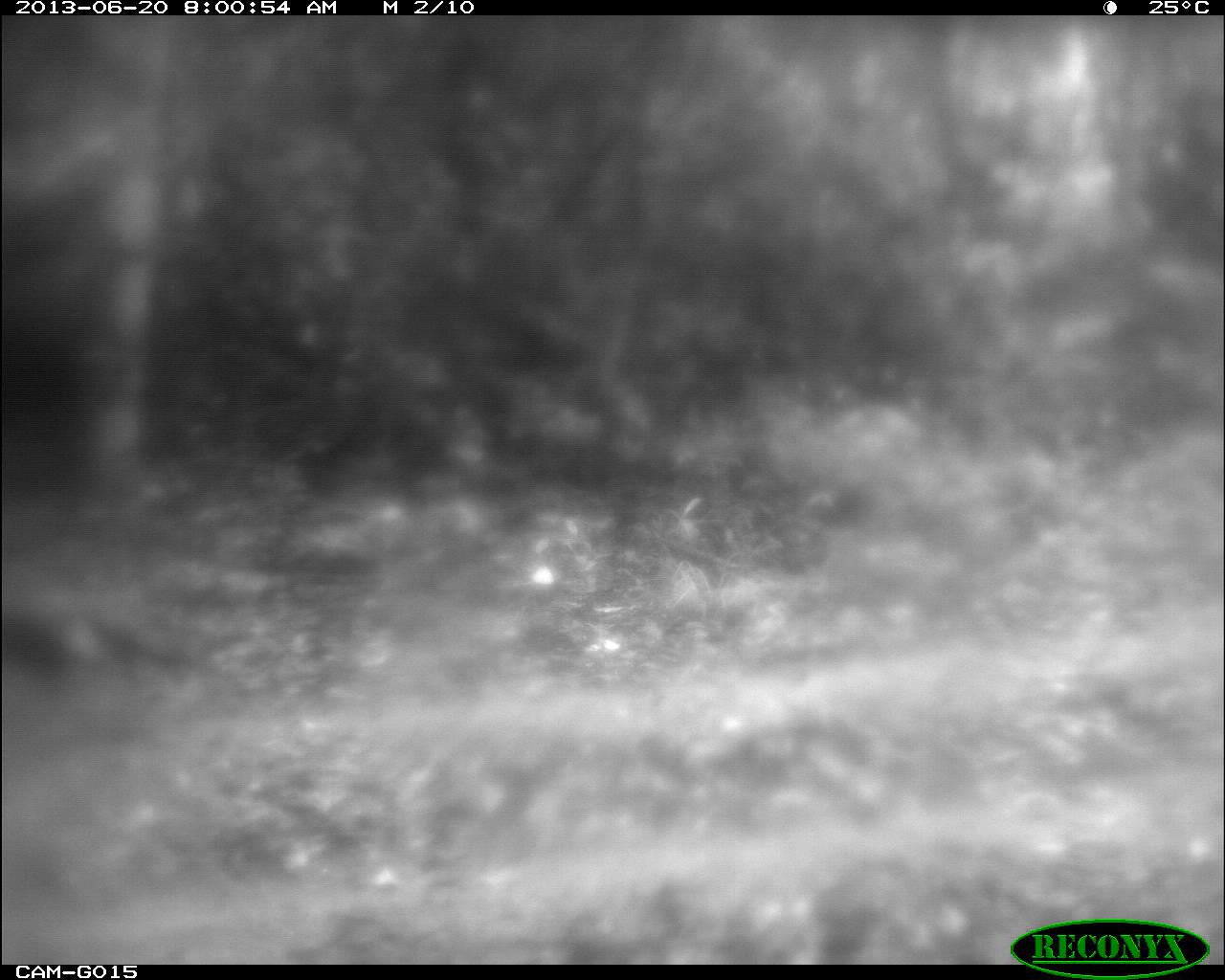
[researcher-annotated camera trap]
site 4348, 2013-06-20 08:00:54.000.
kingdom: Animalia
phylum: Chordata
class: Aves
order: Galliformes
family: Phasianidae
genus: Meleagris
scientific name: Meleagris ocellata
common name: ocellated turkey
Meleagris ocellata (ocellated turkey), count 1.